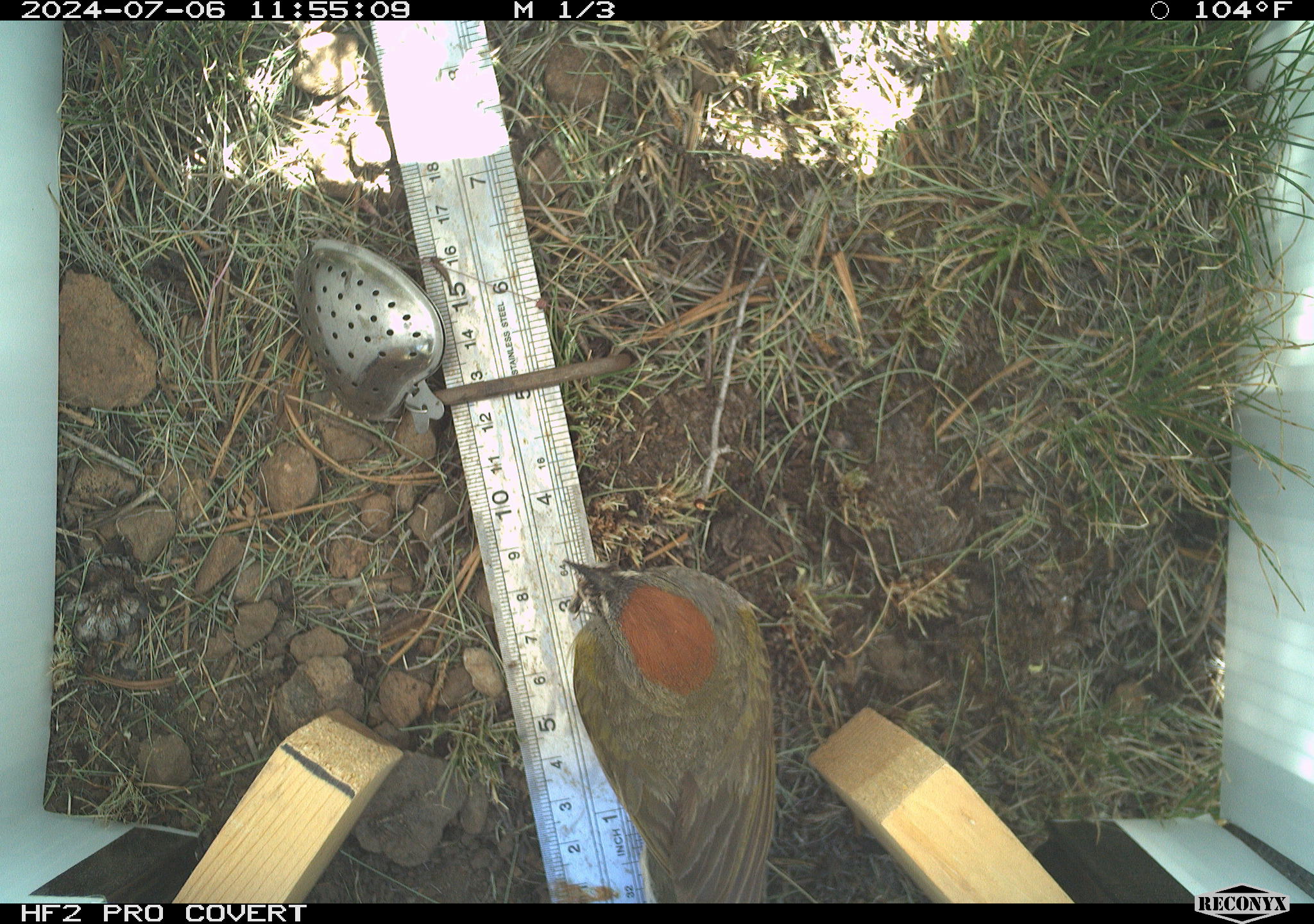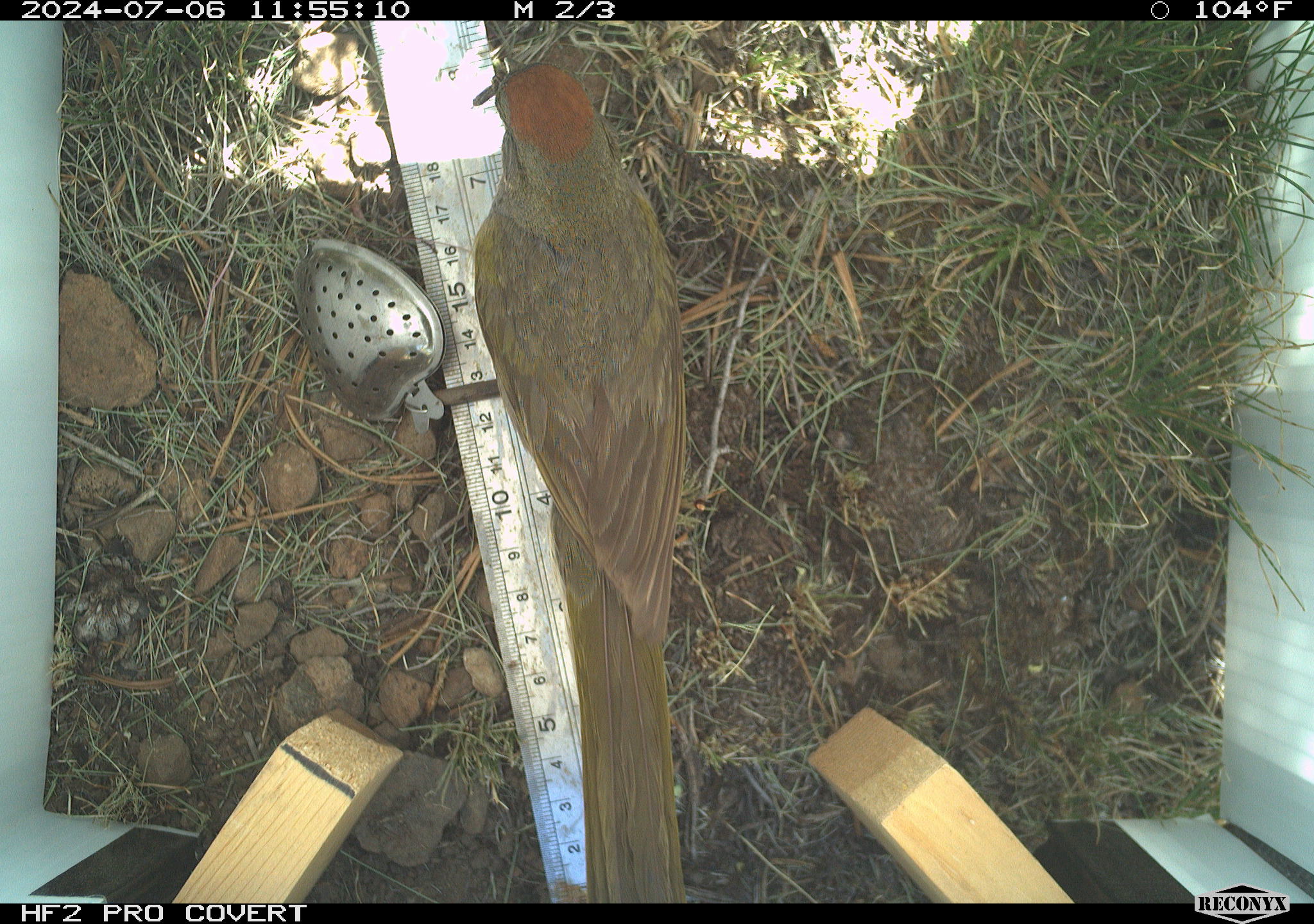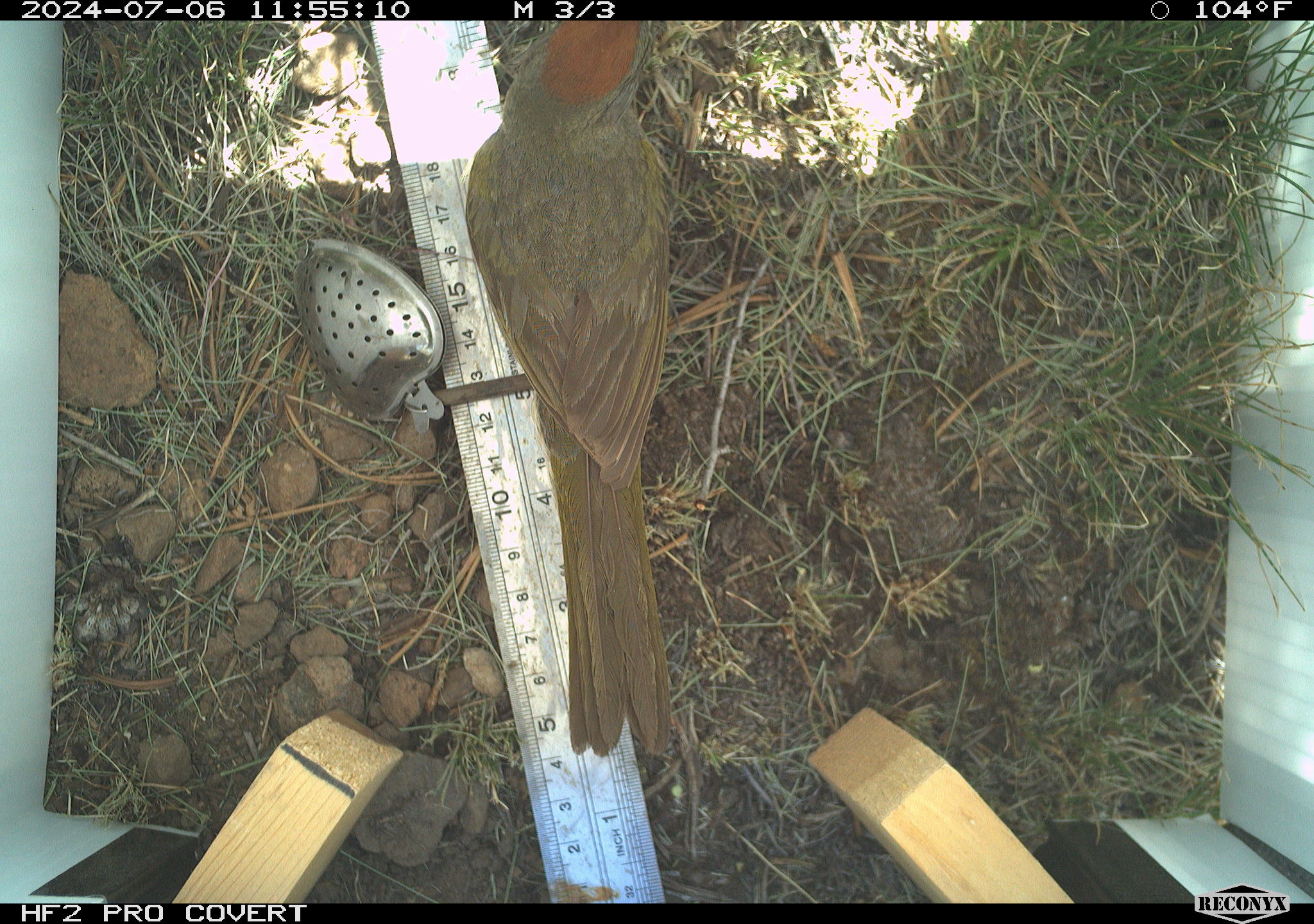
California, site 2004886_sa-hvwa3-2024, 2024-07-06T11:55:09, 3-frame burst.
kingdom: Animalia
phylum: Chordata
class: Aves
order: Passeriformes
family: Passerellidae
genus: Pipilo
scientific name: Pipilo chlorurus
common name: green-tailed towhee